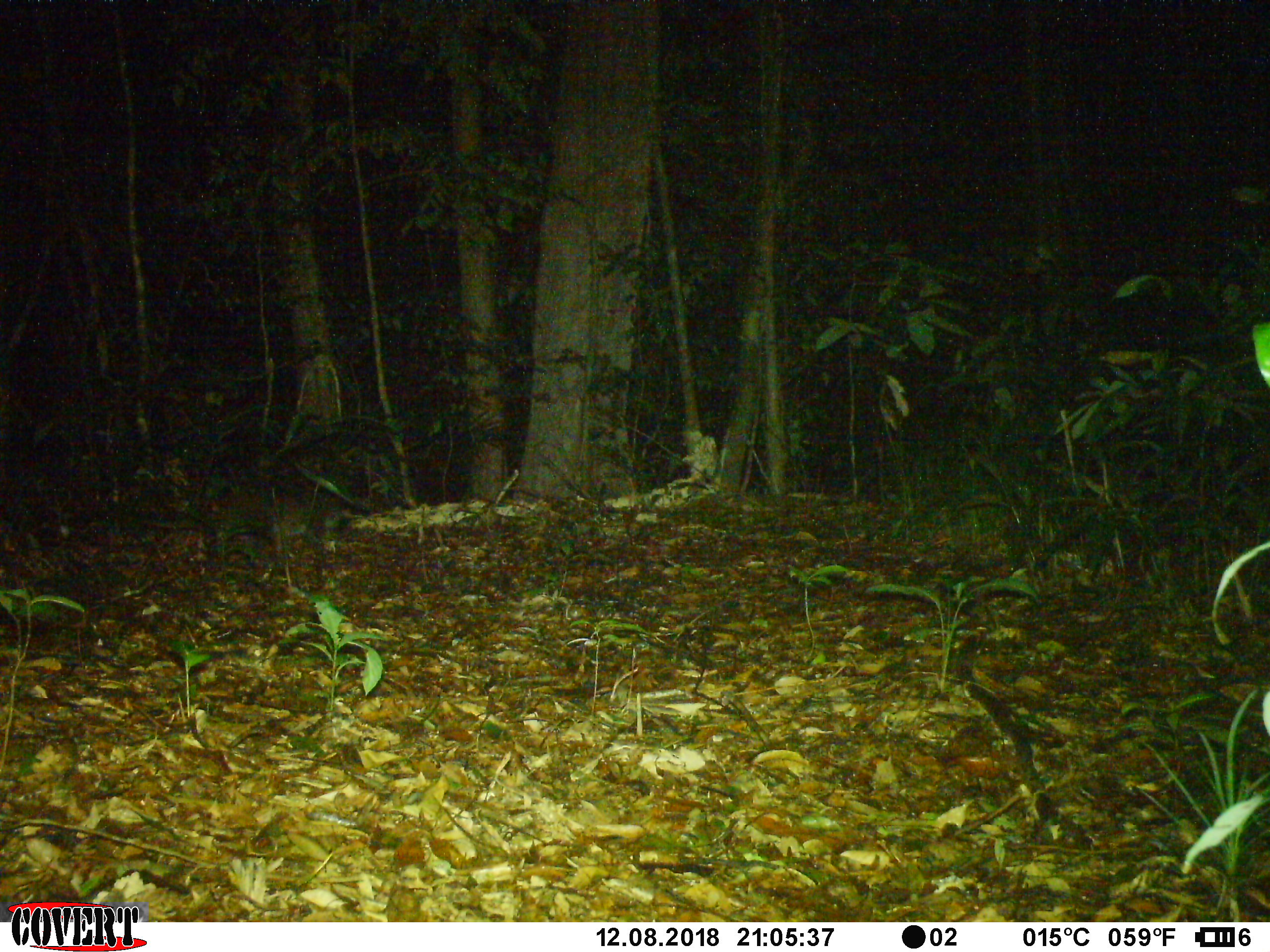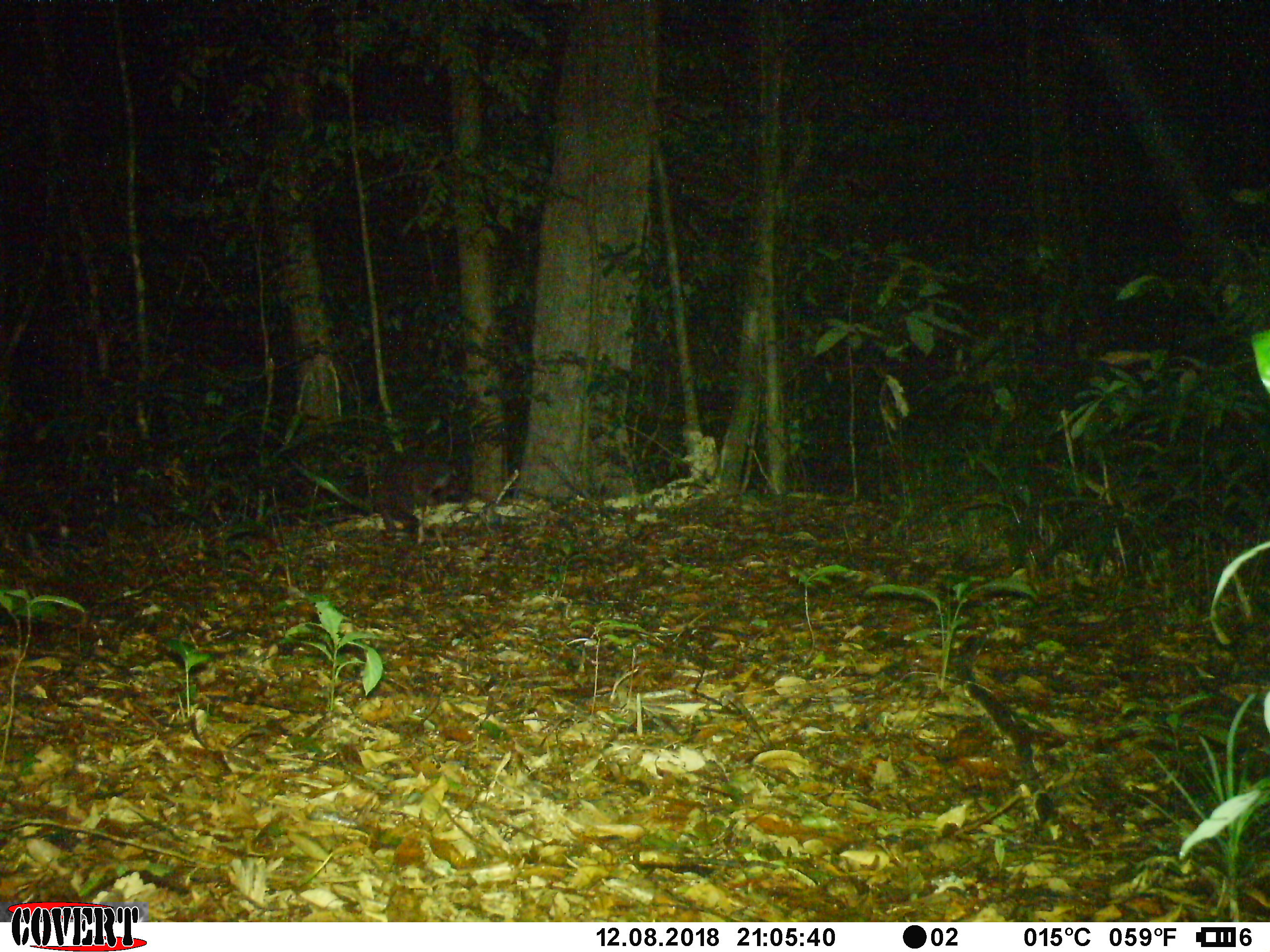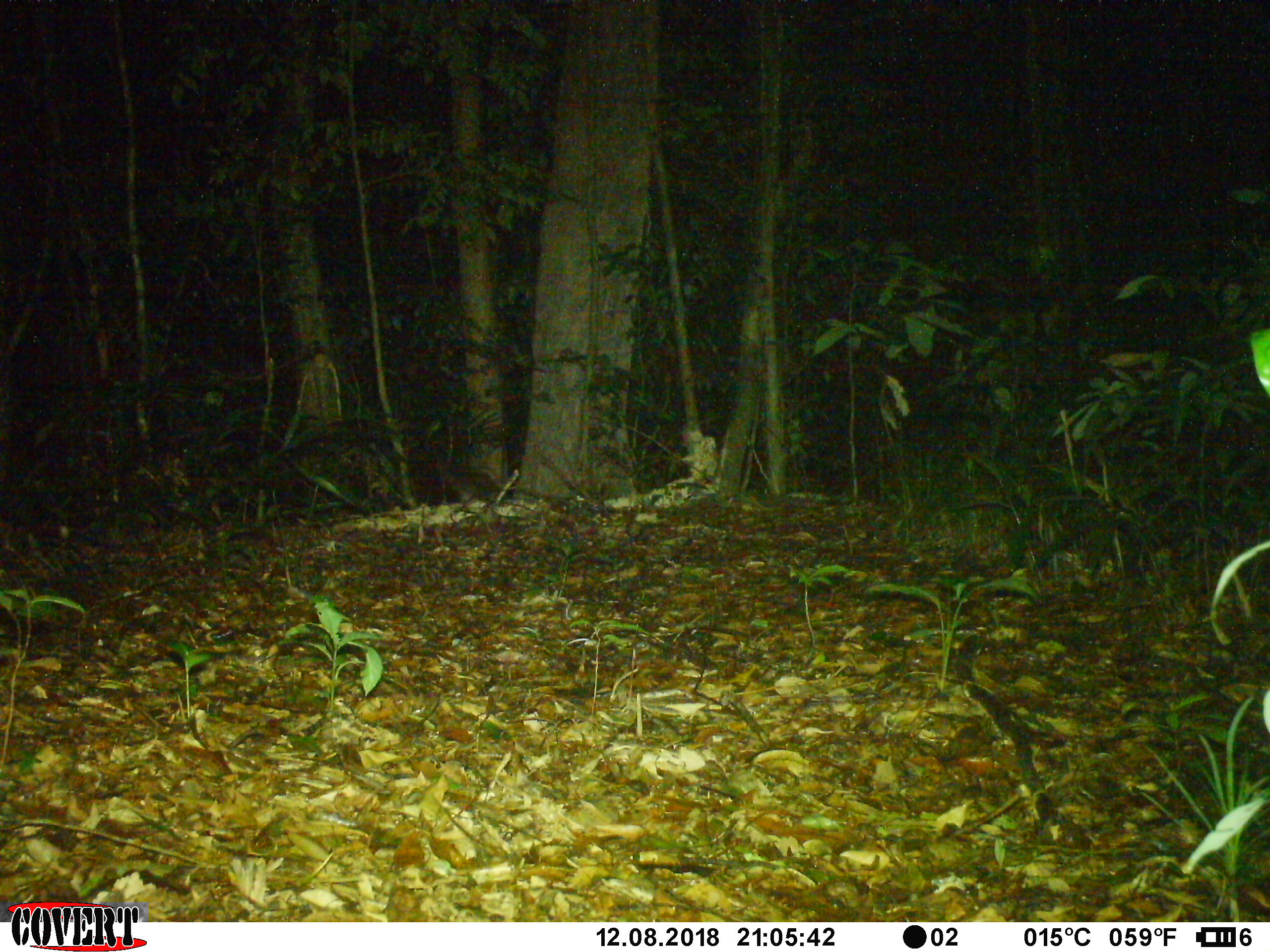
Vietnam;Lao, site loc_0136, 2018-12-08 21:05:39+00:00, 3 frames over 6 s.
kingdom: Animalia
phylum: Chordata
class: Mammalia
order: Carnivora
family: Viverridae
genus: Paguma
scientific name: Paguma larvata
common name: masked palm civet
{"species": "masked palm civet (Paguma larvata)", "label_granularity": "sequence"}